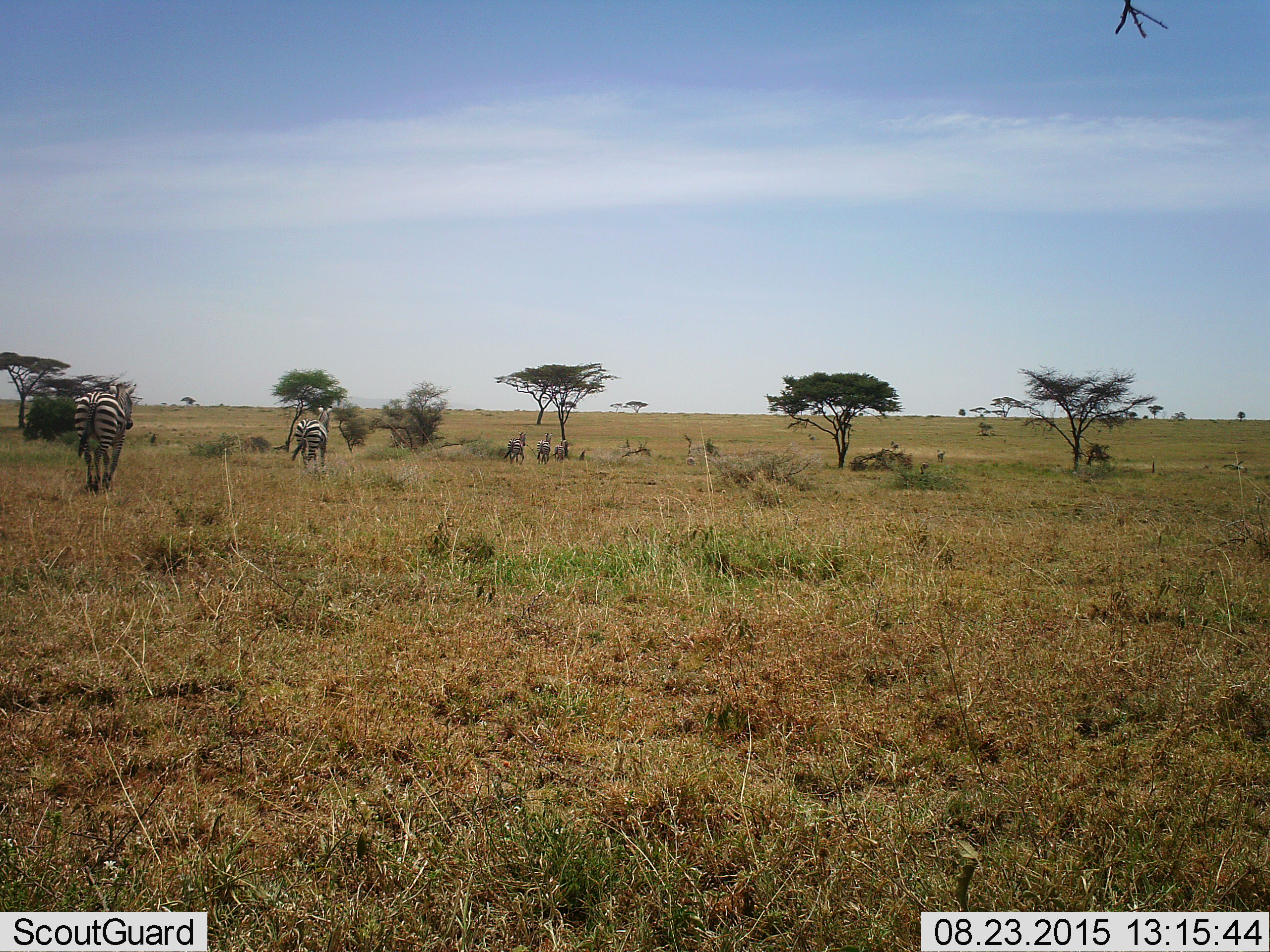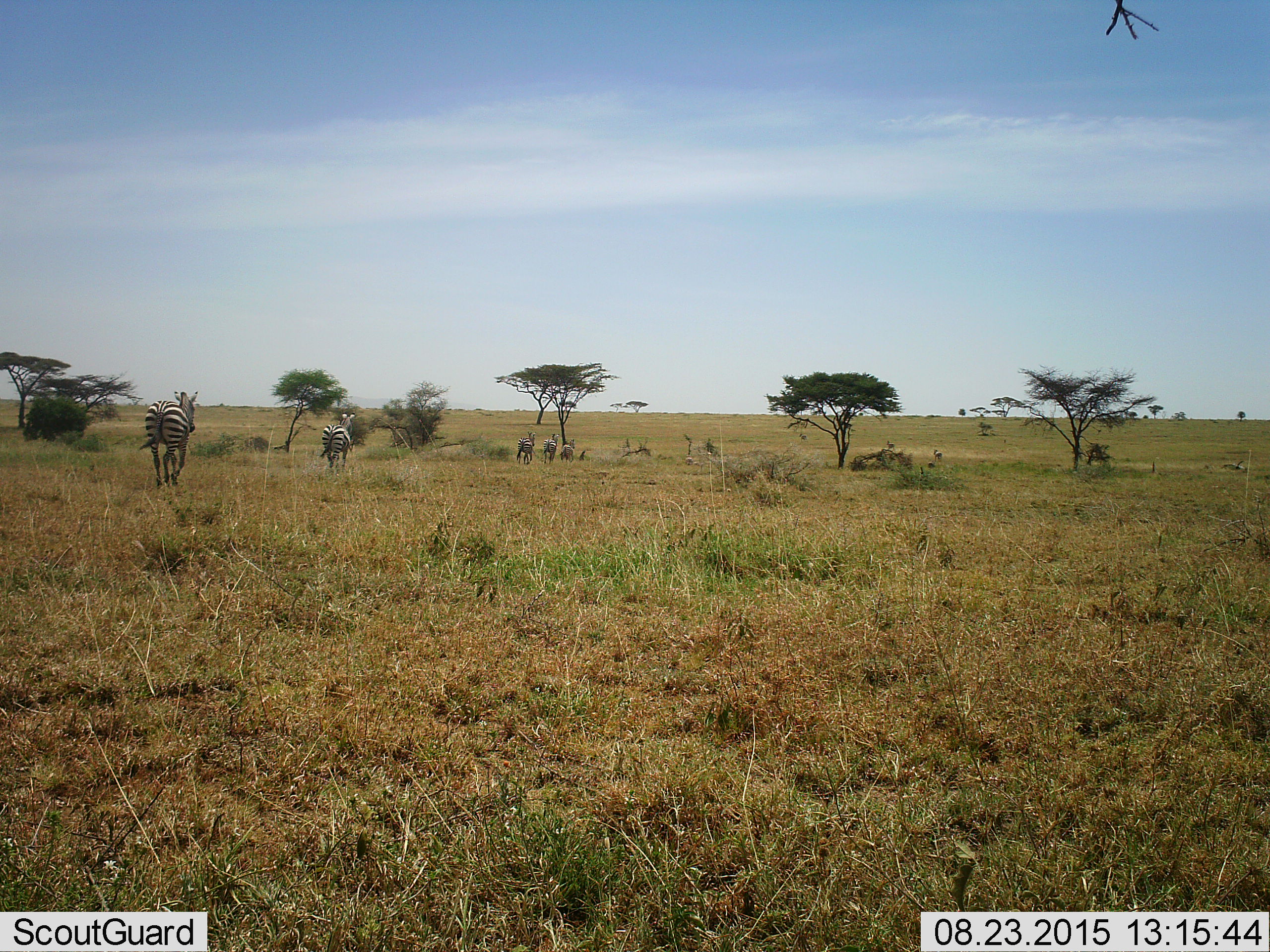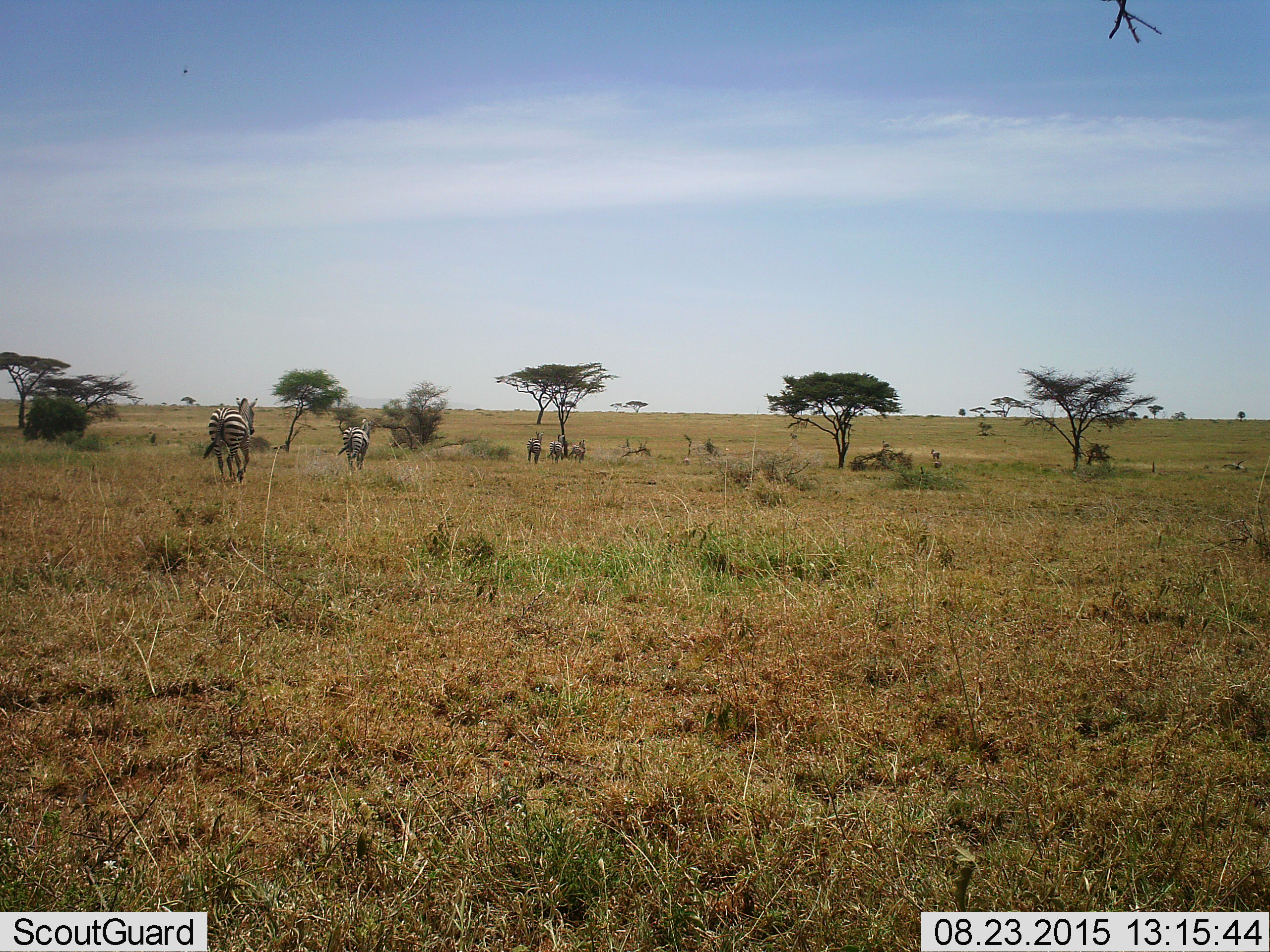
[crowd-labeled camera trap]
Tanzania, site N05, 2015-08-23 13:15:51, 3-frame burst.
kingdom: Animalia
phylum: Chordata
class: Mammalia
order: Perissodactyla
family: Equidae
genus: Equus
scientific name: Equus quagga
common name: plains zebra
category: zebra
Zebra (plains zebra) (Equus quagga), count 5. Behavior (volunteer vote fractions): standing 29%, resting 0%, moving 86%, interacting 0%. Young present (vote fraction): 14%. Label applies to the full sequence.